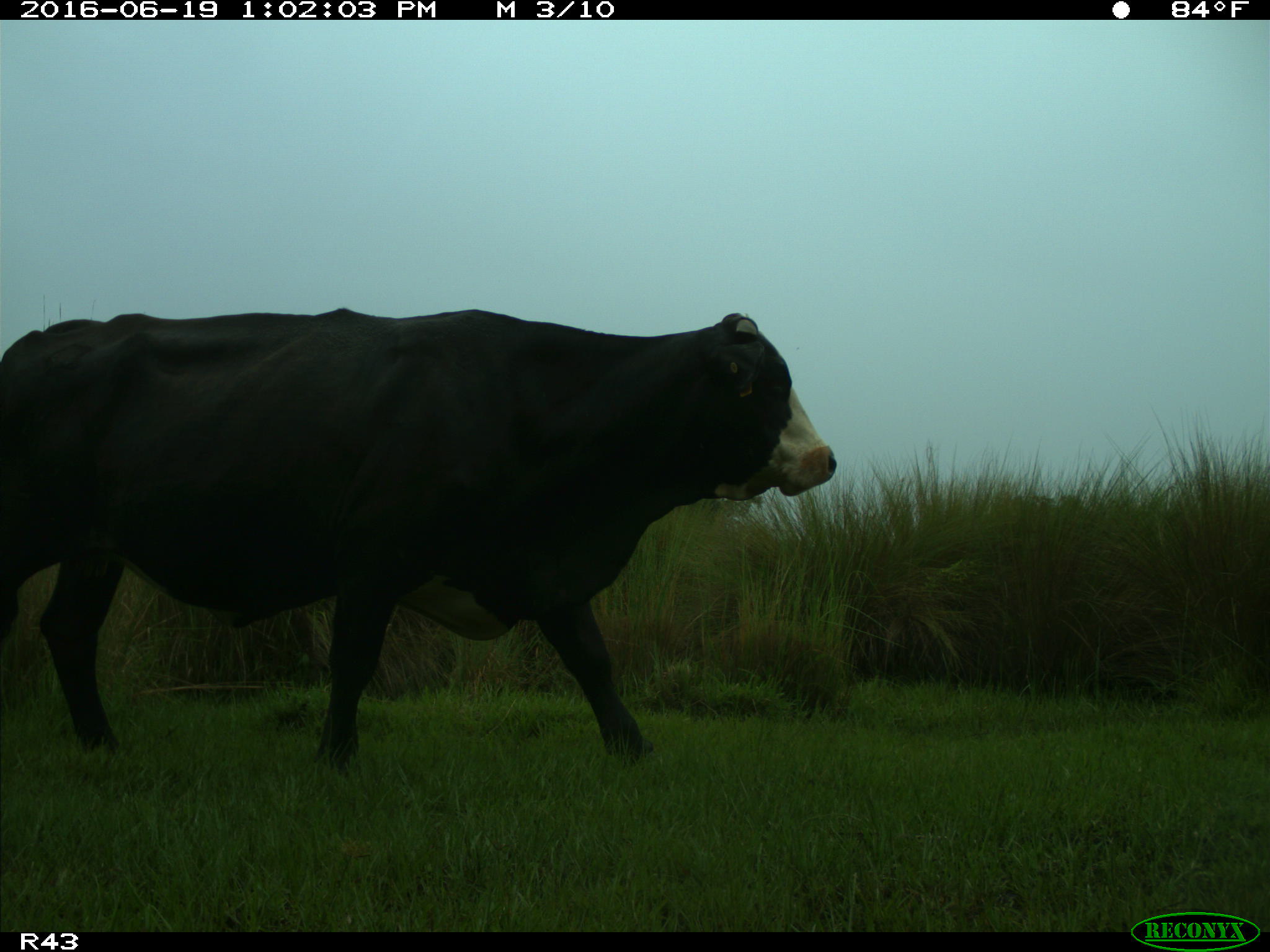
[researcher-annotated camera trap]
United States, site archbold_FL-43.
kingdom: Animalia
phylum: Chordata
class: Mammalia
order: Artiodactyla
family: Bovidae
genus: Bos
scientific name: Bos taurus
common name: domestic cow